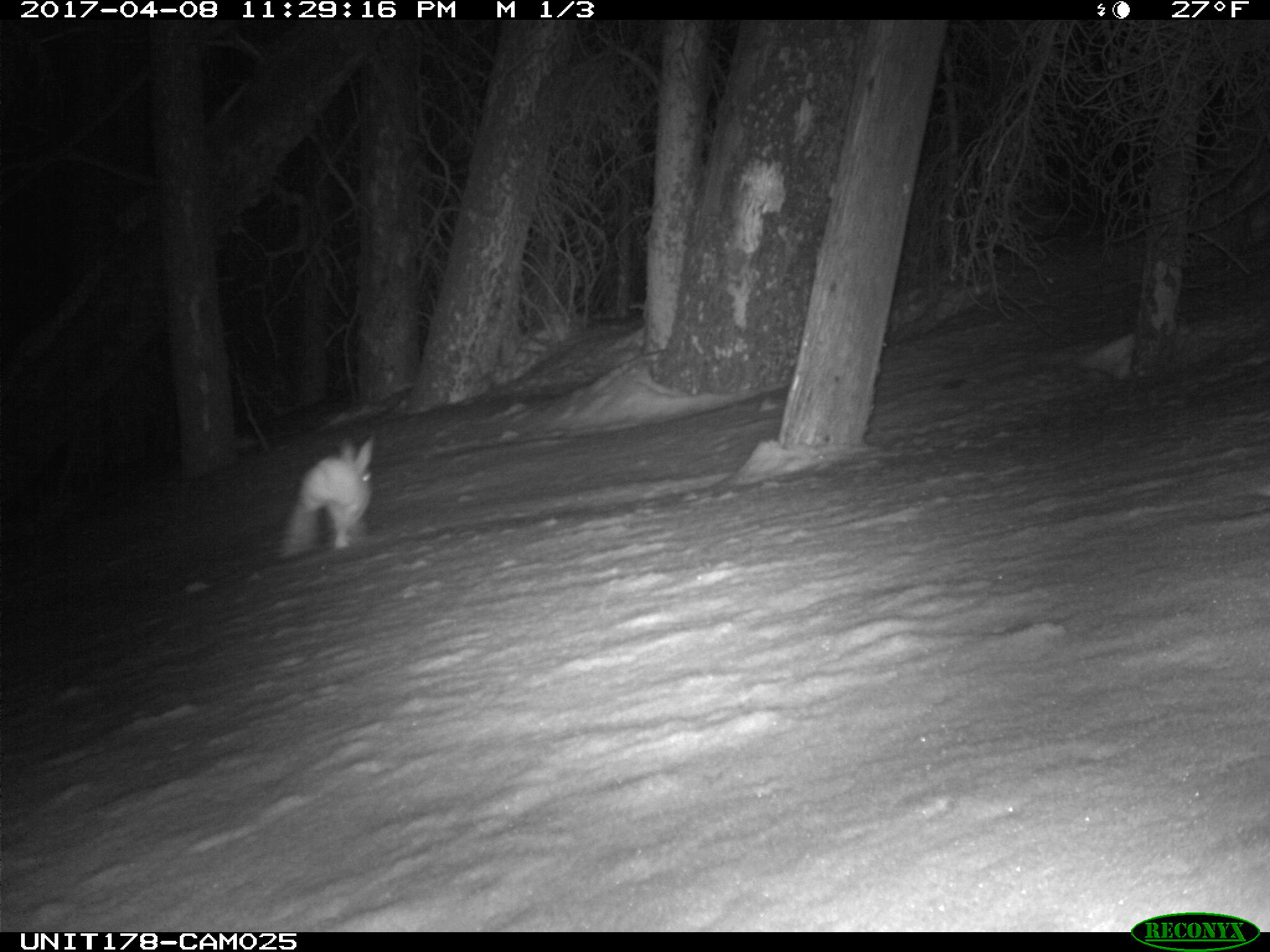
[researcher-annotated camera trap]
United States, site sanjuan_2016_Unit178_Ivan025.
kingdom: Animalia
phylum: Chordata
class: Mammalia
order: Lagomorpha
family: Leporidae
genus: Lepus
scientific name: Lepus americanus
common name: snowshoe hare